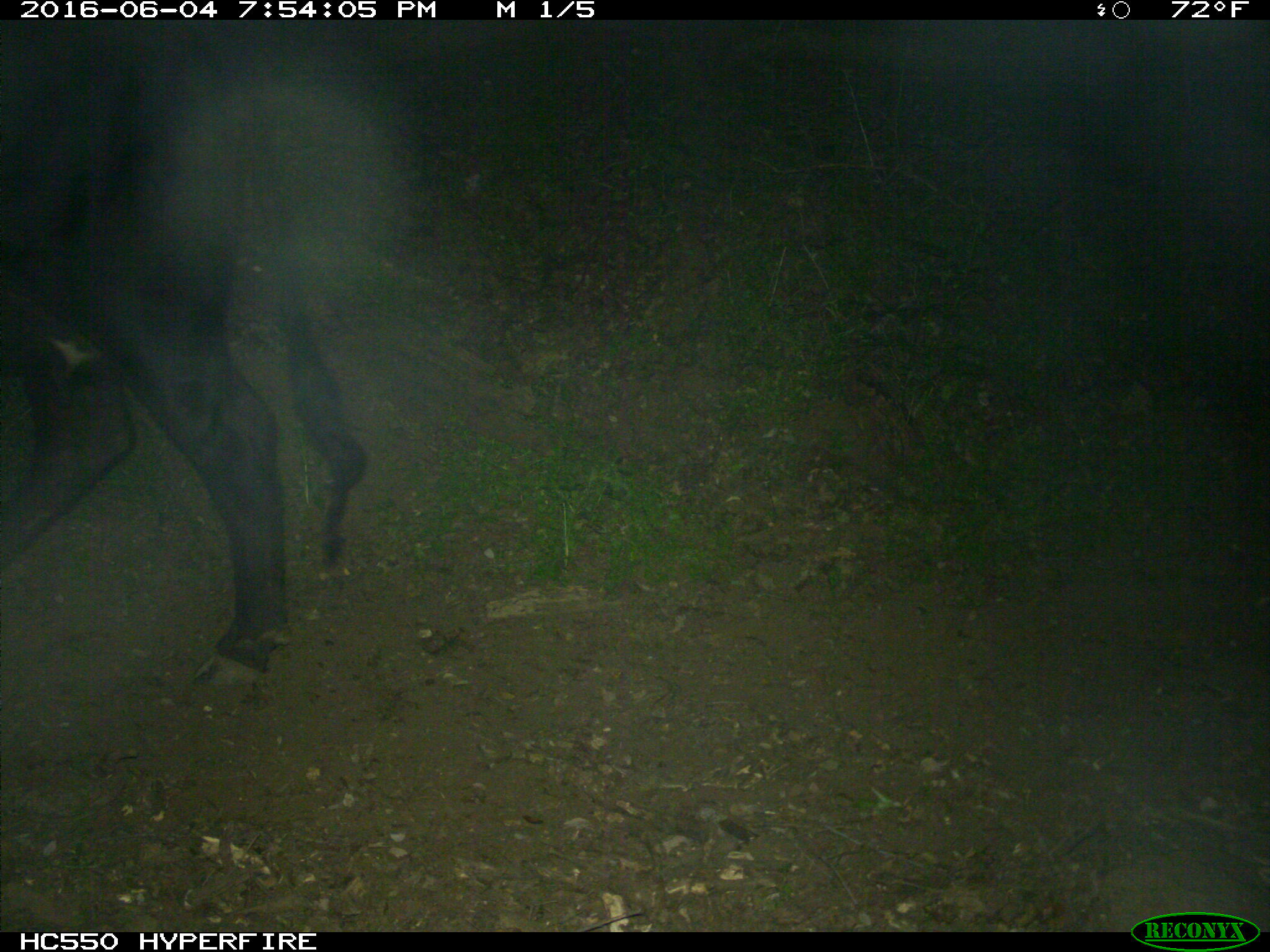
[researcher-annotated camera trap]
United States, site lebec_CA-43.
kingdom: Animalia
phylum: Chordata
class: Mammalia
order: Artiodactyla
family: Bovidae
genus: Bos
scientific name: Bos taurus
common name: domestic cow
Bos taurus (domestic cow).